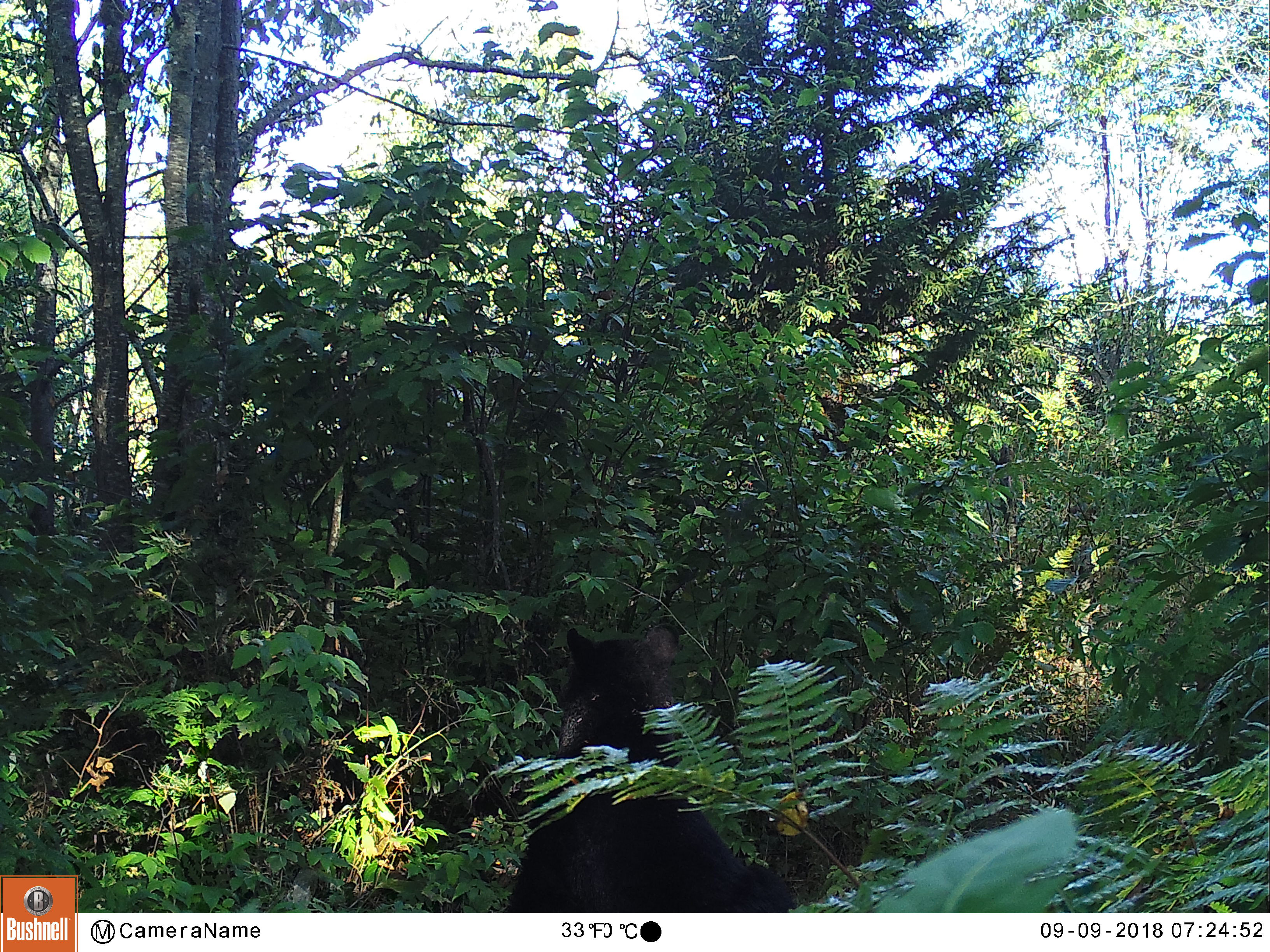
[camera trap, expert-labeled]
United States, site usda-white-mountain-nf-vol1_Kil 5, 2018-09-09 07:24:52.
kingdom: Animalia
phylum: Chordata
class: Mammalia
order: Carnivora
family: Ursidae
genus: Ursus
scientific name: Ursus americanus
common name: black bear